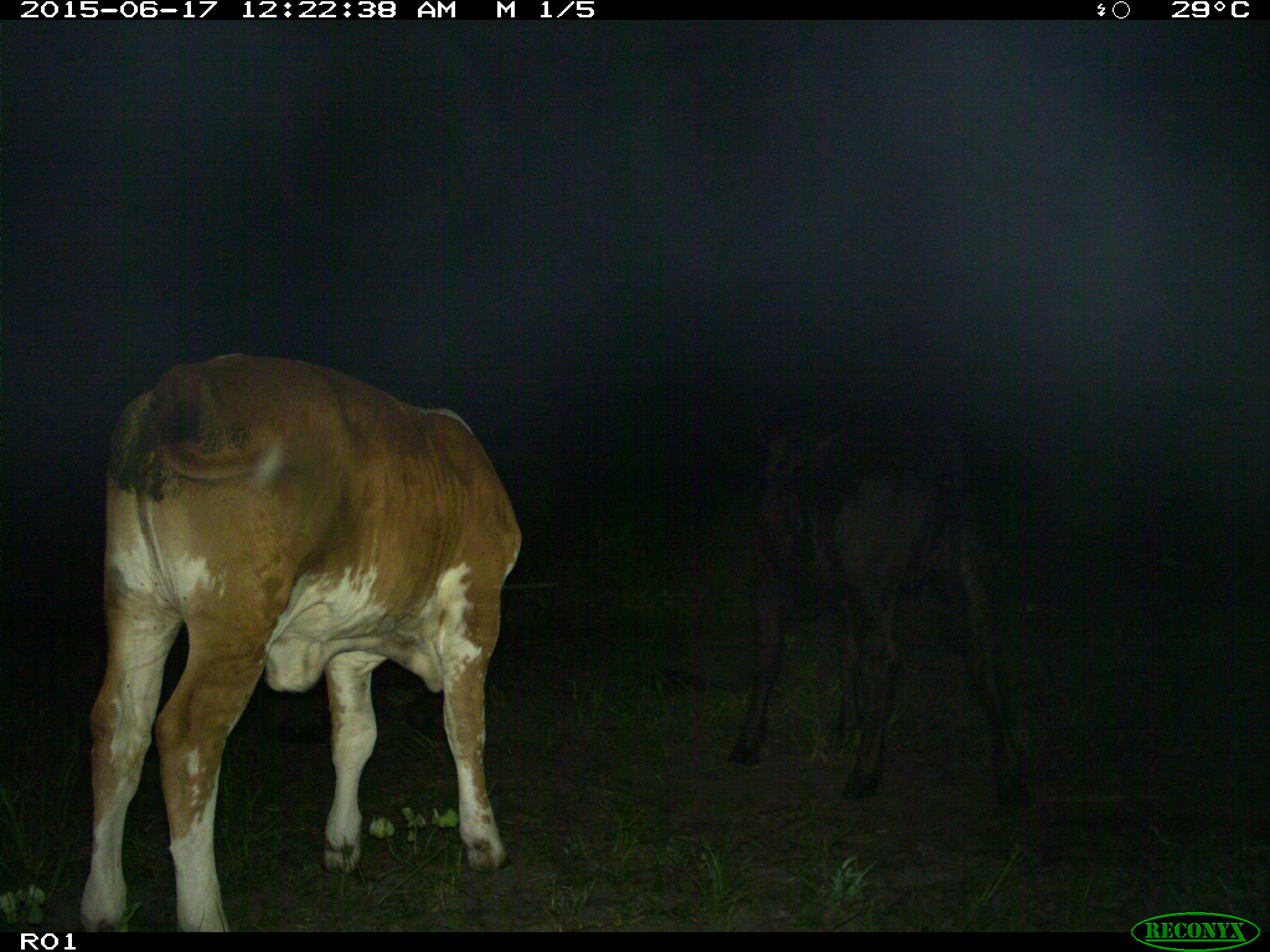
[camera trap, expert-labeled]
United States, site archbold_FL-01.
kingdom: Animalia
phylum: Chordata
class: Mammalia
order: Artiodactyla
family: Bovidae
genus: Bos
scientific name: Bos taurus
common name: domestic cow